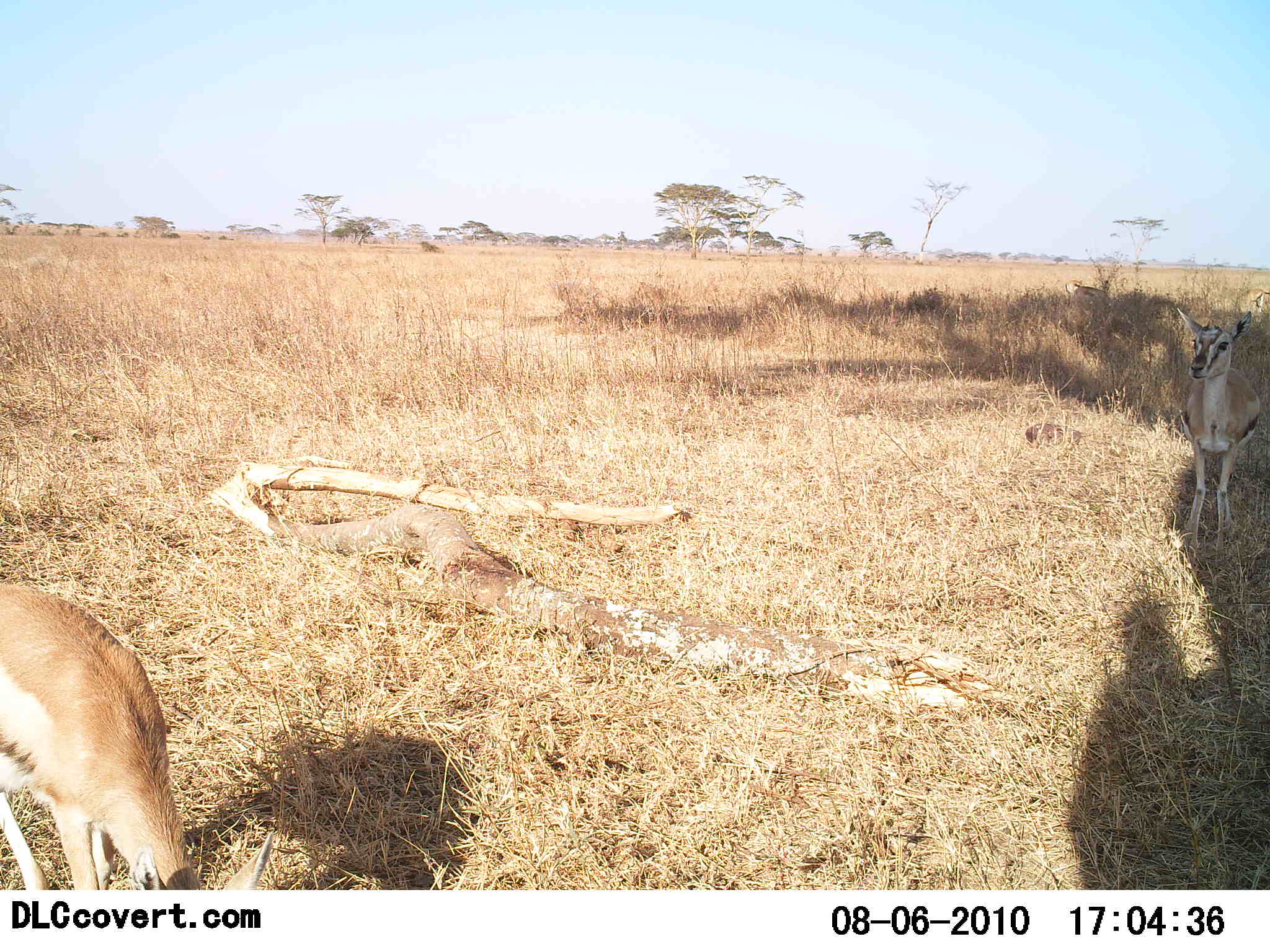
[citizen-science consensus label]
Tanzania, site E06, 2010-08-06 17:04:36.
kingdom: Animalia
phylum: Chordata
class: Mammalia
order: Artiodactyla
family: Bovidae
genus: Eudorcas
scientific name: Eudorcas thomsonii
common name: thomson's gazelle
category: gazellethomsons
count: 2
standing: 87%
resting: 0%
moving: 0%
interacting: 0%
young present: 20%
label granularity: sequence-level